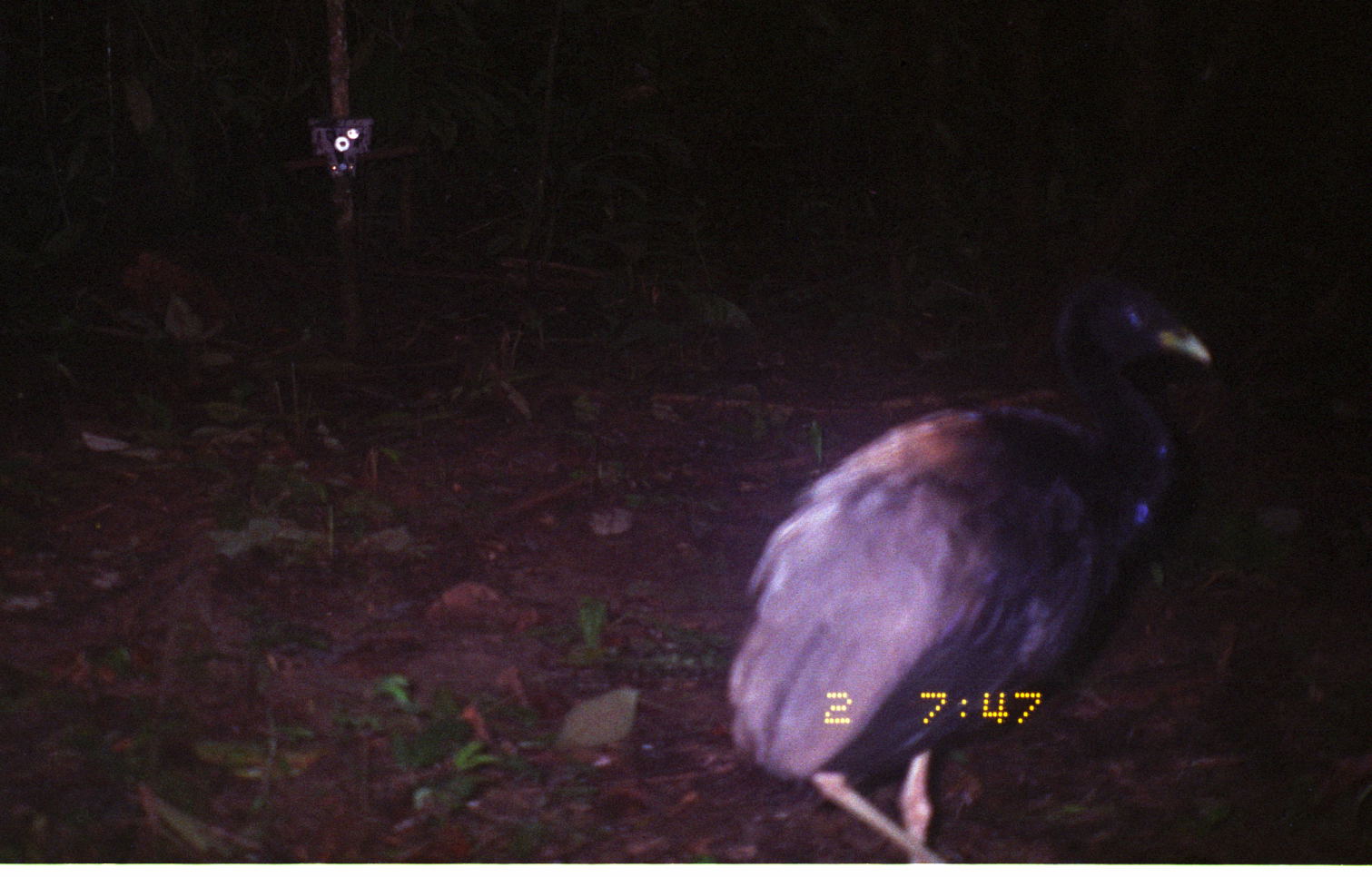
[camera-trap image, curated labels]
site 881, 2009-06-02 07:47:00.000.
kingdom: Animalia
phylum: Chordata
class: Aves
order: Gruiformes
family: Psophiidae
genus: Psophia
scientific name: Psophia crepitans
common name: gray-winged trumpeter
Psophia crepitans (gray-winged trumpeter).